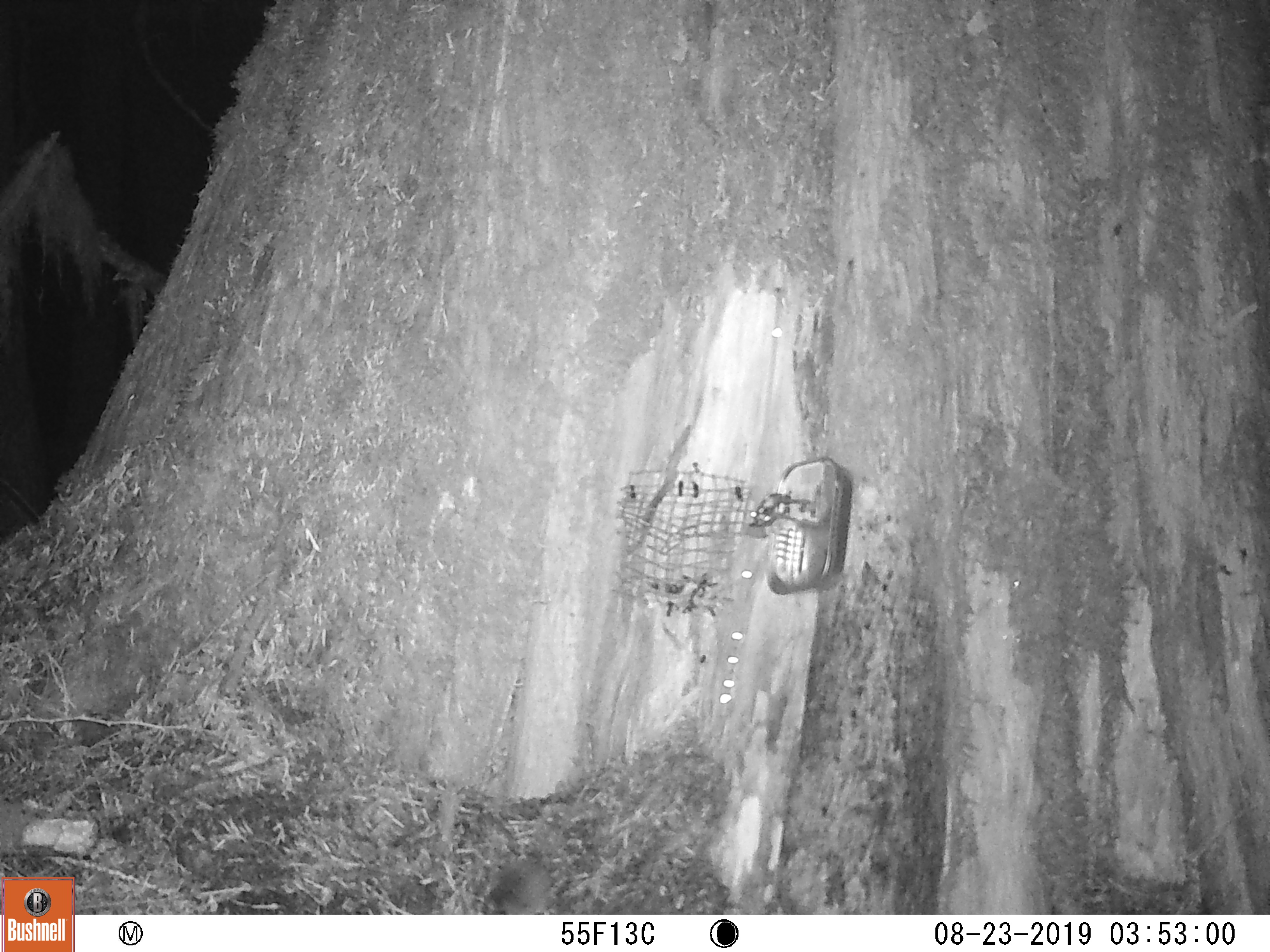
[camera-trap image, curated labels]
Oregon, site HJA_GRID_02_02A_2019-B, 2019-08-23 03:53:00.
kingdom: Animalia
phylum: Chordata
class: Mammalia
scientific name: Mammalia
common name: small mammal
Small mammal (Mammalia).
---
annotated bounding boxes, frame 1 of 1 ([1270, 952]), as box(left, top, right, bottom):
small mammal: box(469, 855, 558, 914)